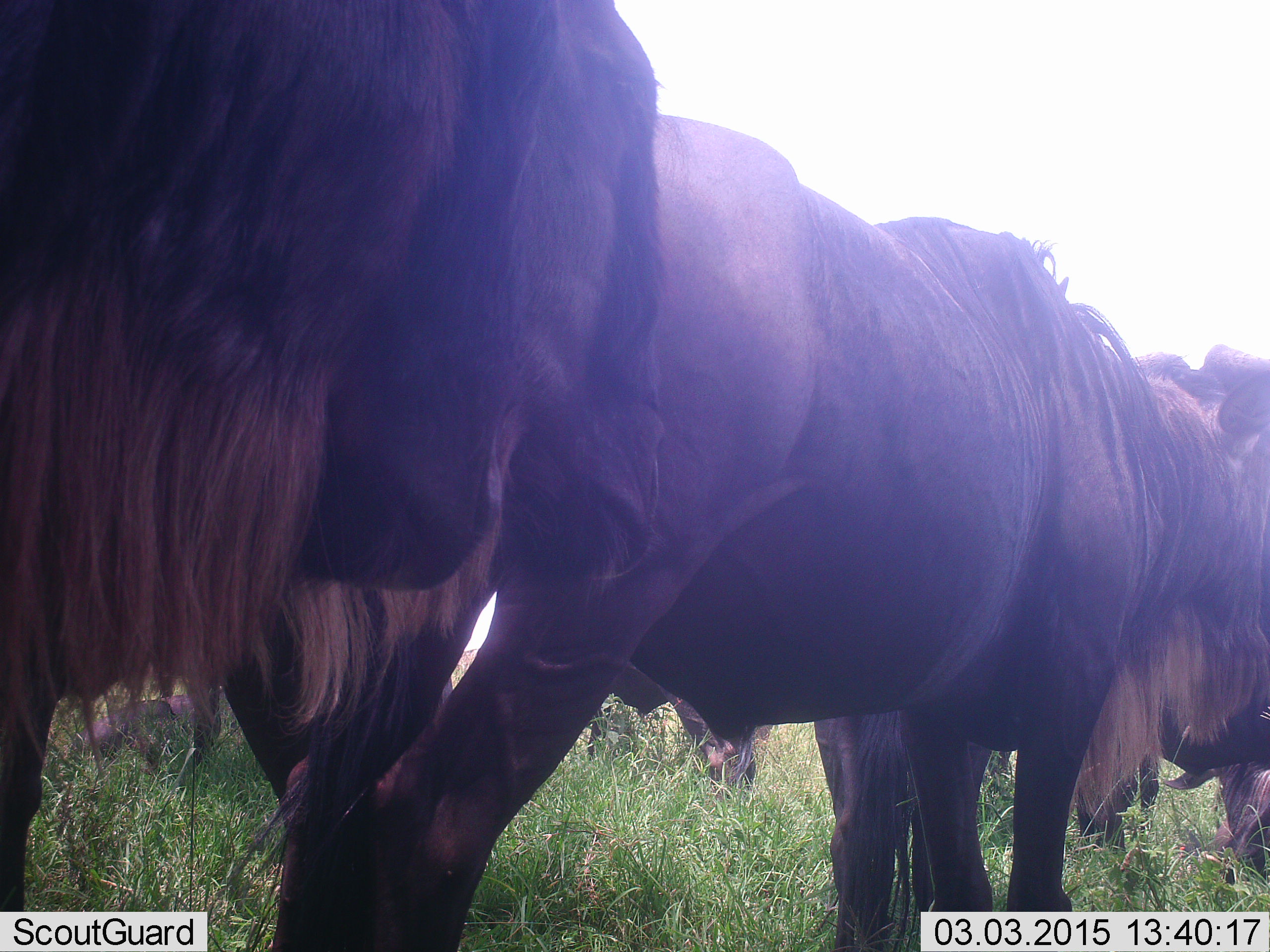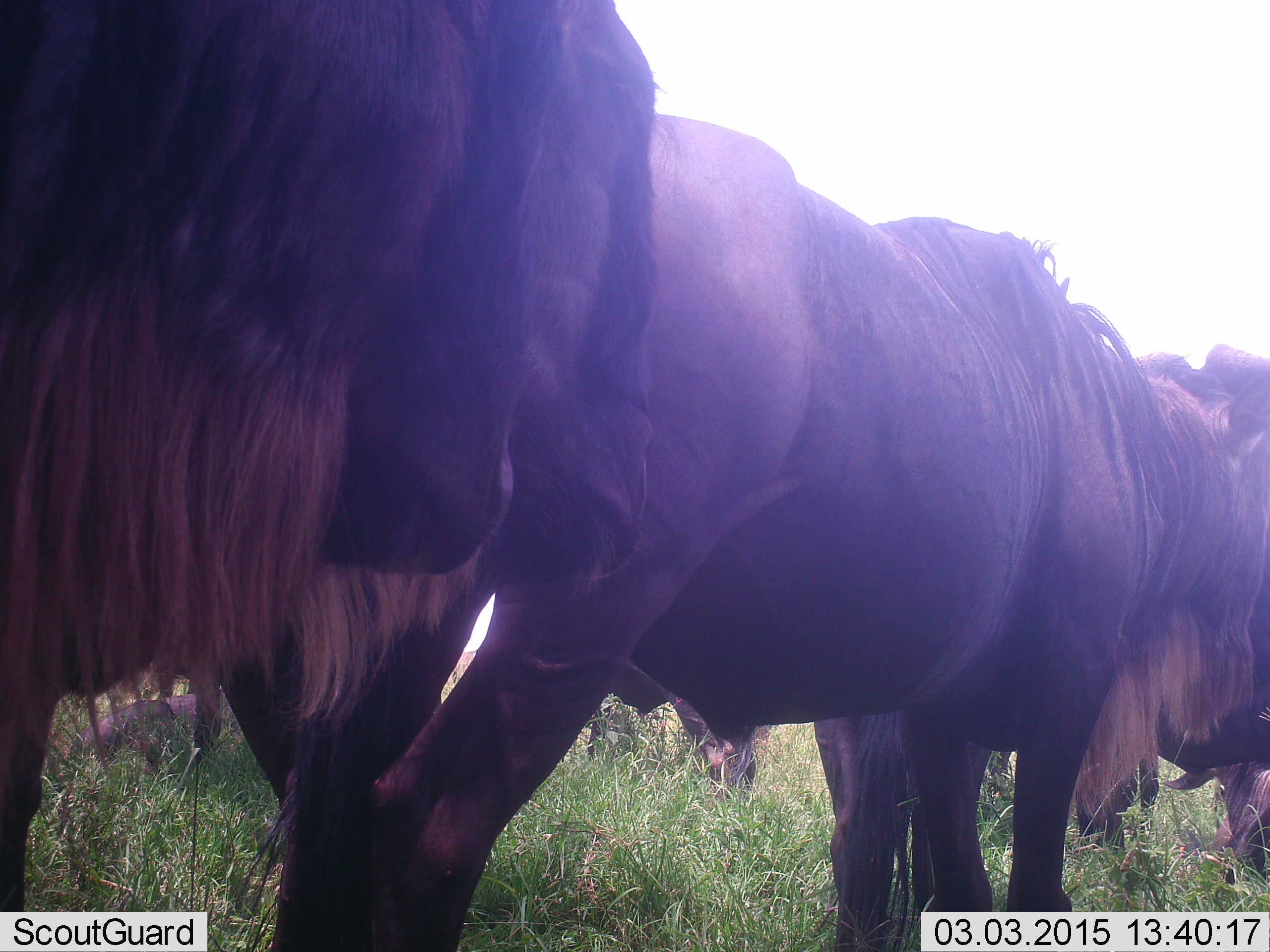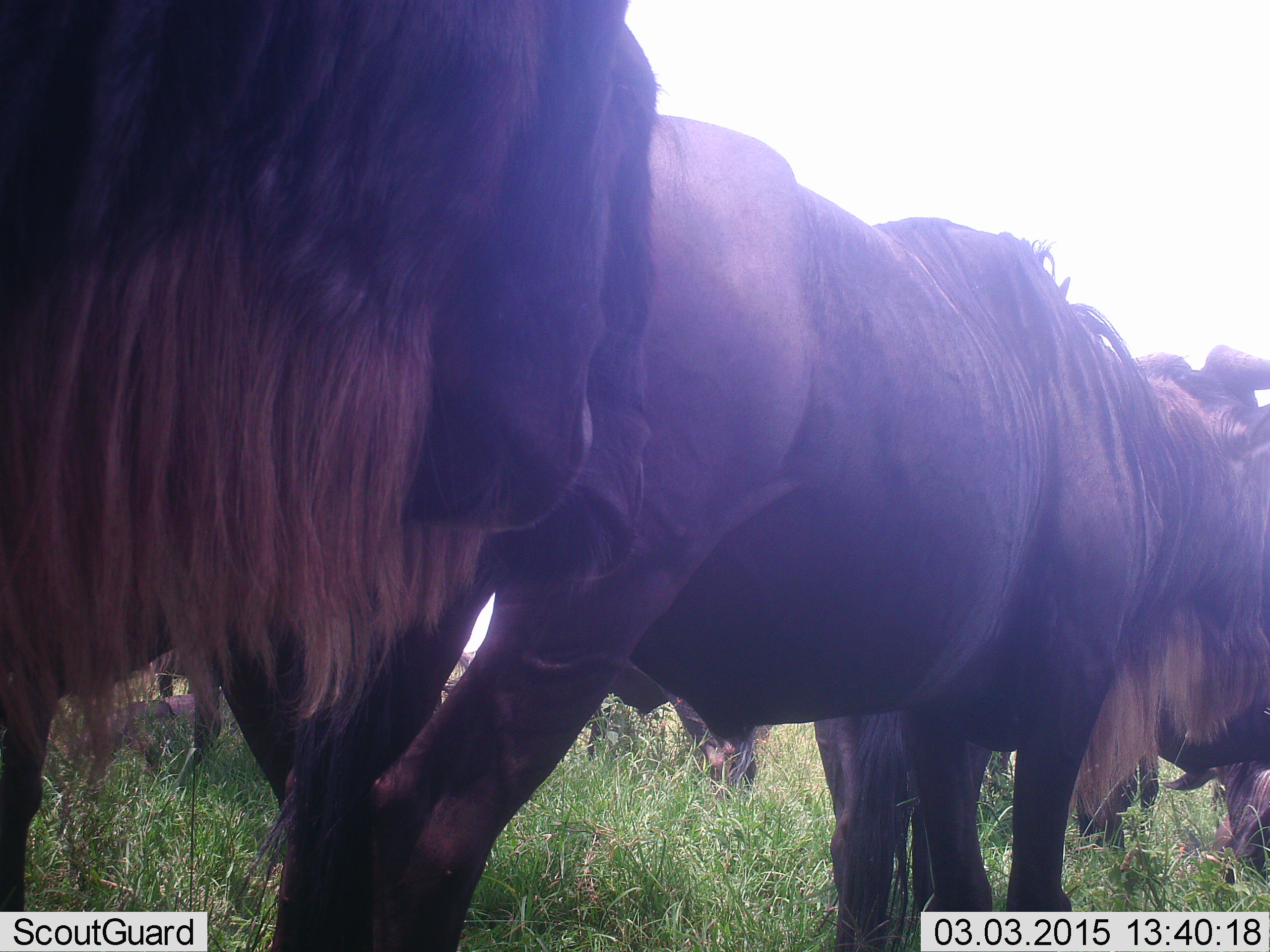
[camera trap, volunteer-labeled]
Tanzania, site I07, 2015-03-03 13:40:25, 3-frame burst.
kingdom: Animalia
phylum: Chordata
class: Mammalia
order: Artiodactyla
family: Bovidae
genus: Connochaetes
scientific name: Connochaetes taurinus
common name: blue wildebeest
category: wildebeest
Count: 5.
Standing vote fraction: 70%.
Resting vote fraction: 0%.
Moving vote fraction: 30%.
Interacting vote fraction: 0%.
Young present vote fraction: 0%.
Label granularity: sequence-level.